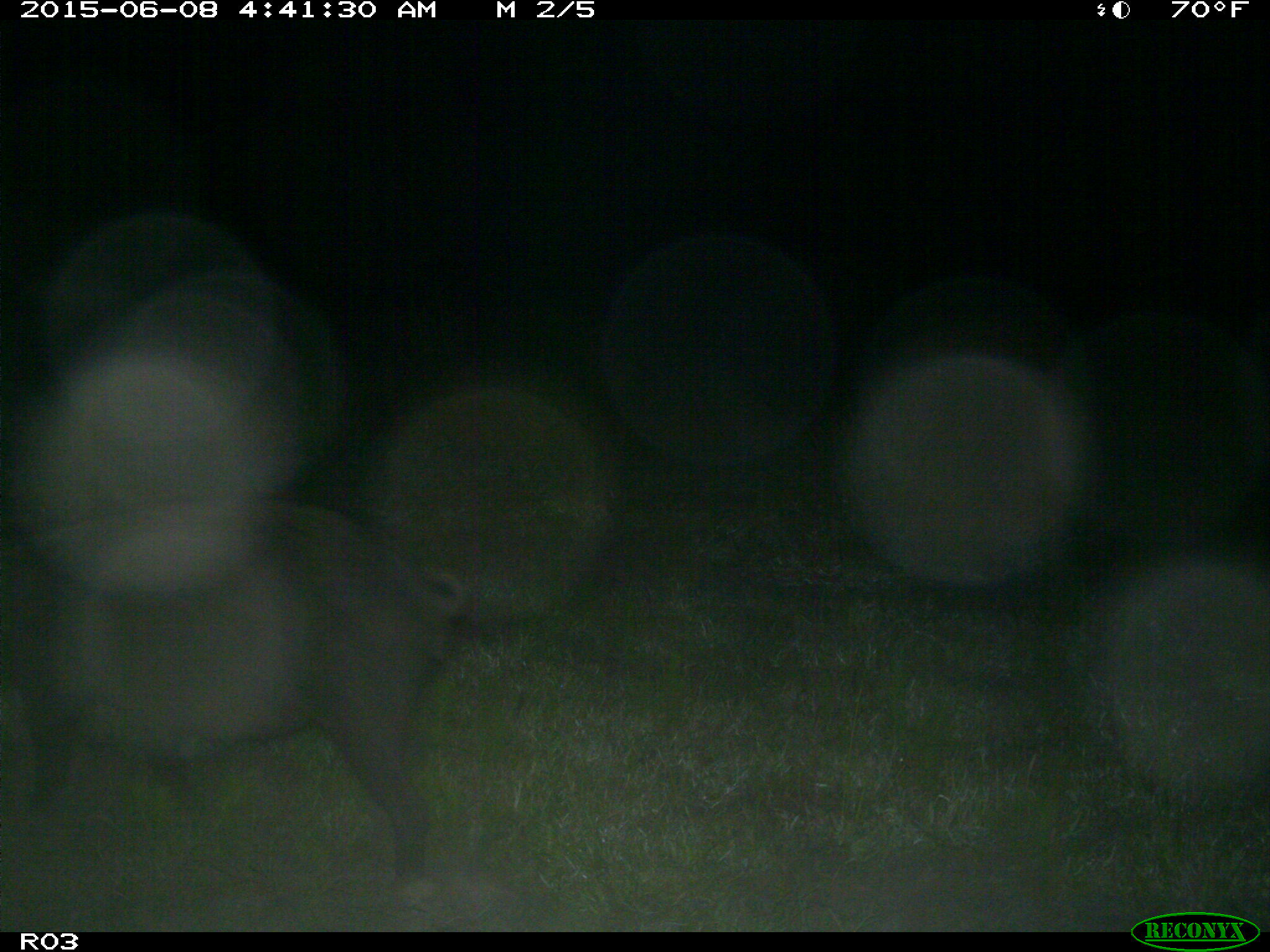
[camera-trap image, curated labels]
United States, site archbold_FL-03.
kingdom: Animalia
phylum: Chordata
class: Mammalia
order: Artiodactyla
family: Suidae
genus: Sus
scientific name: Sus scrofa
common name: wild boar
Sus scrofa (wild boar).